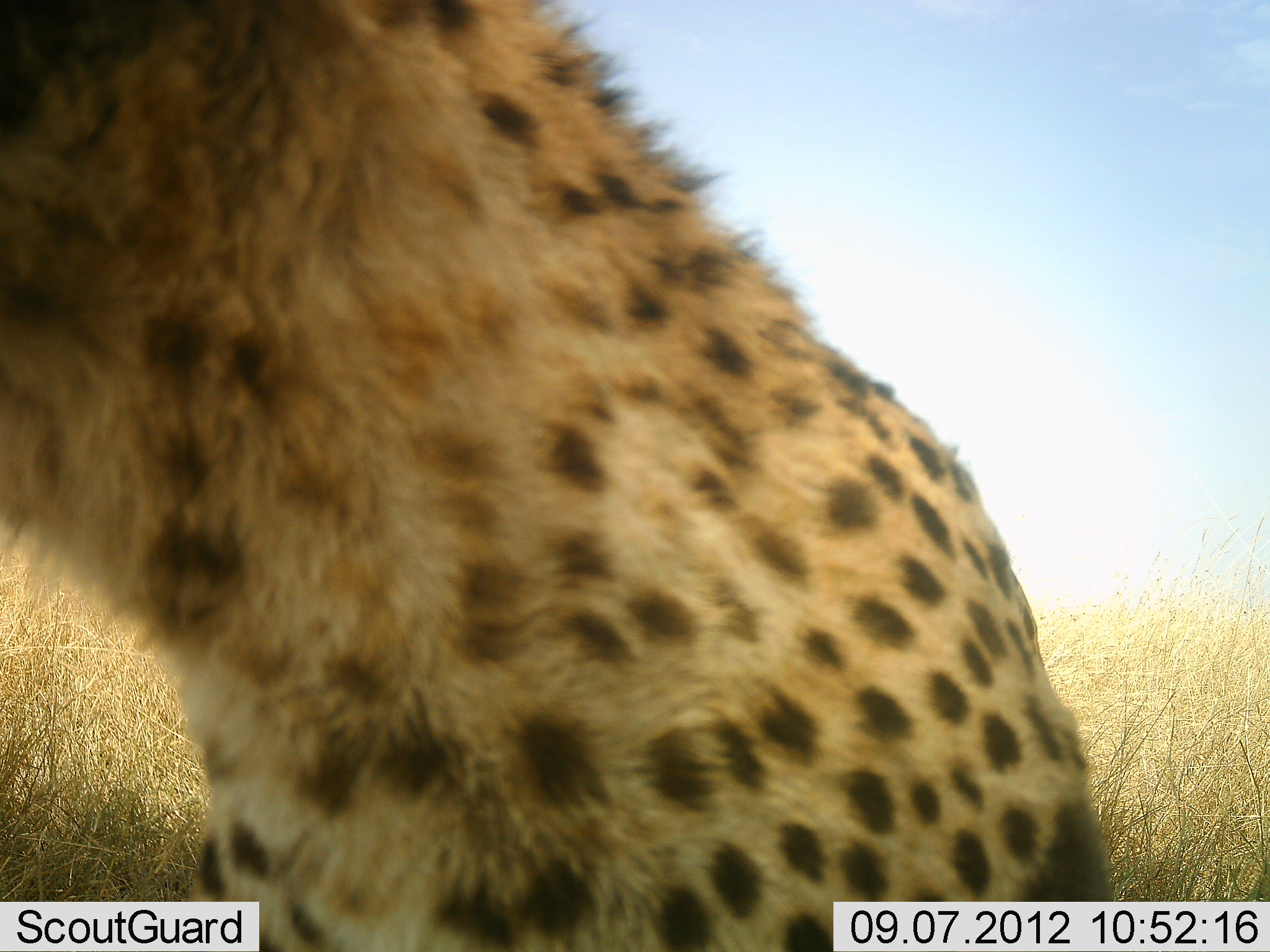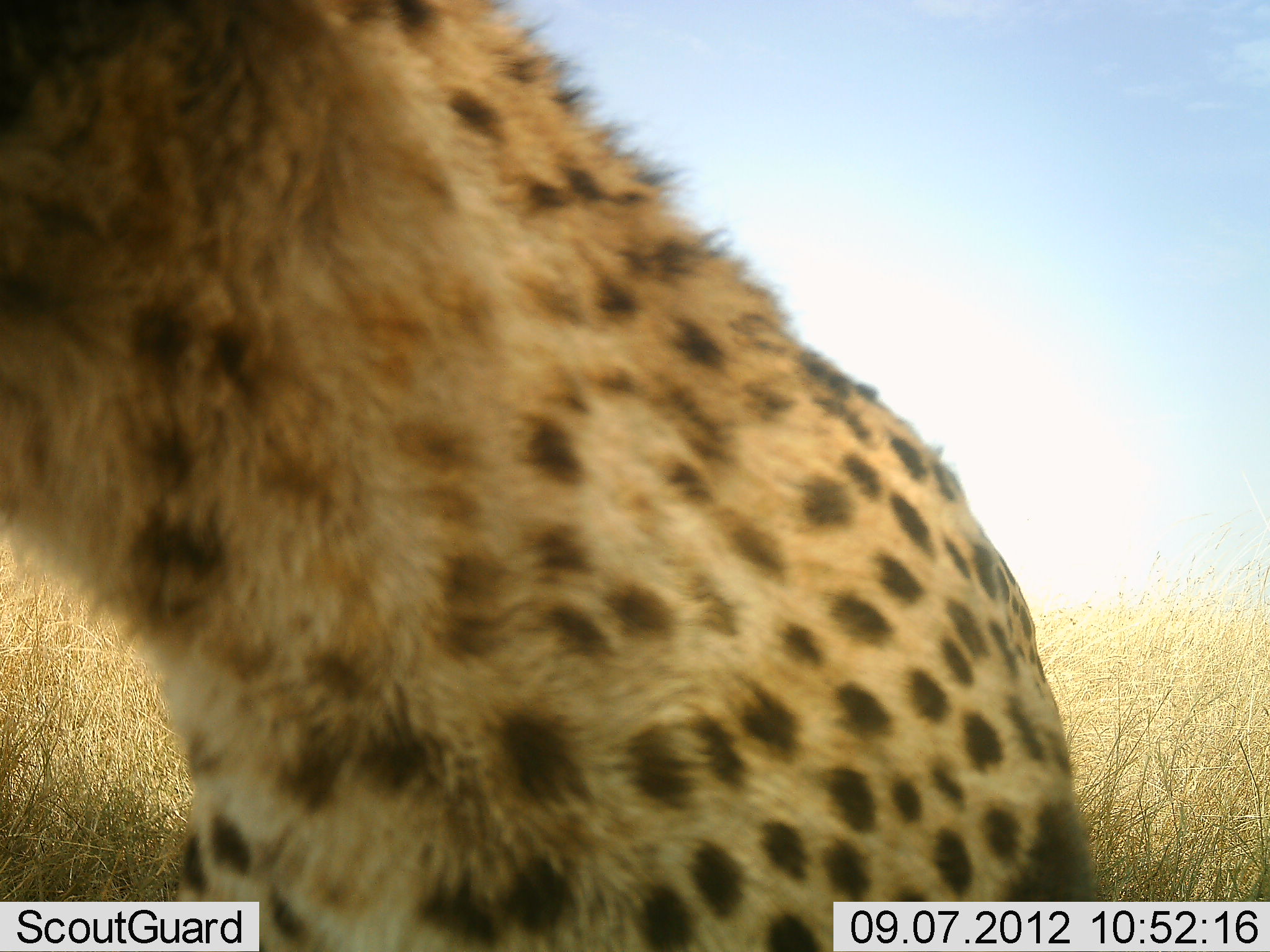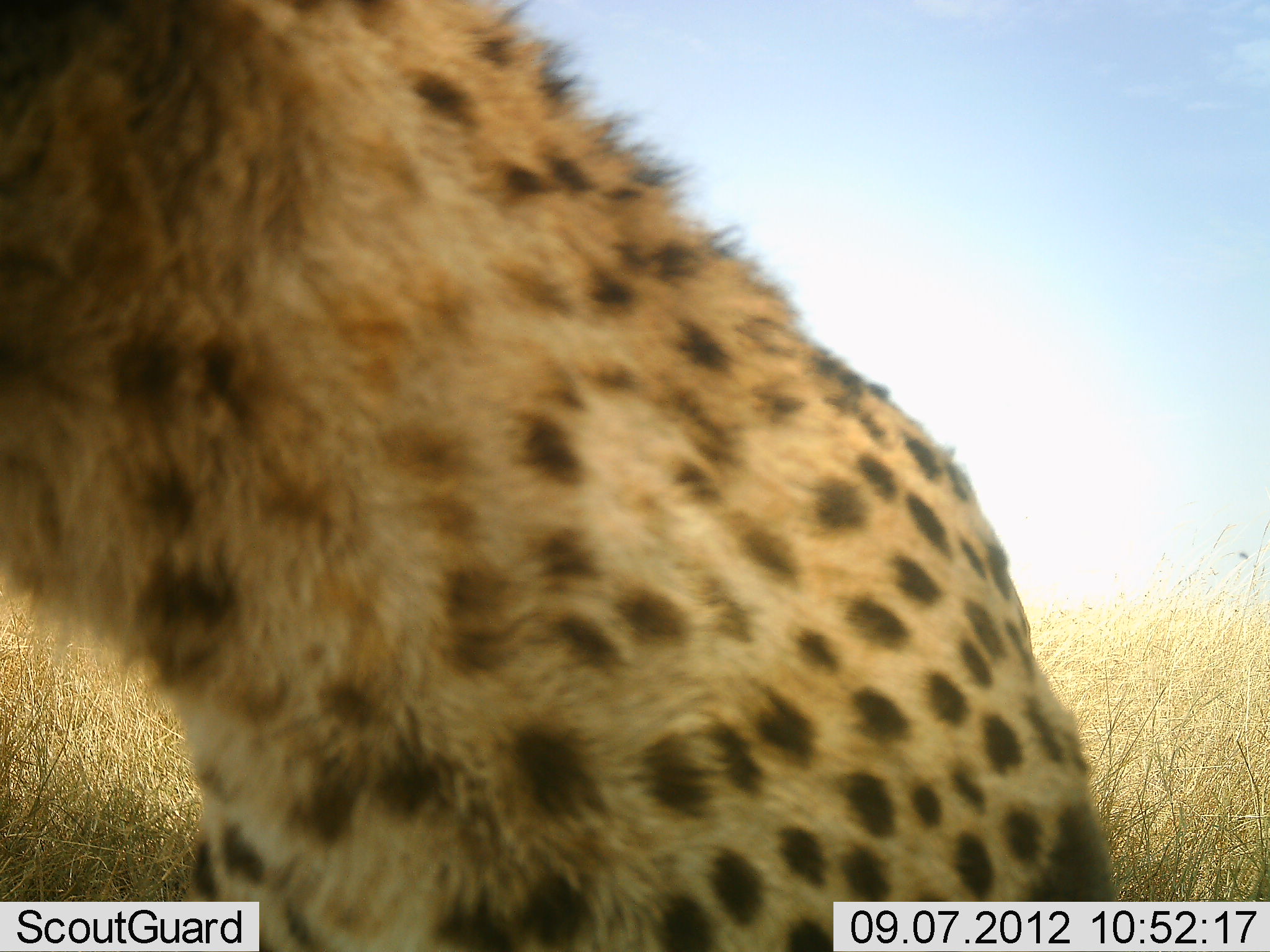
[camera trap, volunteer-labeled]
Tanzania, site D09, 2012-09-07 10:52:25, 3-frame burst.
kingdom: Animalia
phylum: Chordata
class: Mammalia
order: Carnivora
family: Felidae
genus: Acinonyx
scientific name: Acinonyx jubatus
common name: cheetah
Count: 1.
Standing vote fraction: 30%.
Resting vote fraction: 50%.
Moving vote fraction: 20%.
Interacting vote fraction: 0%.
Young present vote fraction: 0%.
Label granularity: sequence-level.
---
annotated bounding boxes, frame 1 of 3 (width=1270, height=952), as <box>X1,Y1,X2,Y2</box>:
animal: <box>2,0,1120,950</box>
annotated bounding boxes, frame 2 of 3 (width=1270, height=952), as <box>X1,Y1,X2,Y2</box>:
animal: <box>2,0,1099,950</box>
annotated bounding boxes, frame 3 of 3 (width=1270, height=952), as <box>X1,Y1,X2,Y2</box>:
animal: <box>0,0,1125,950</box>